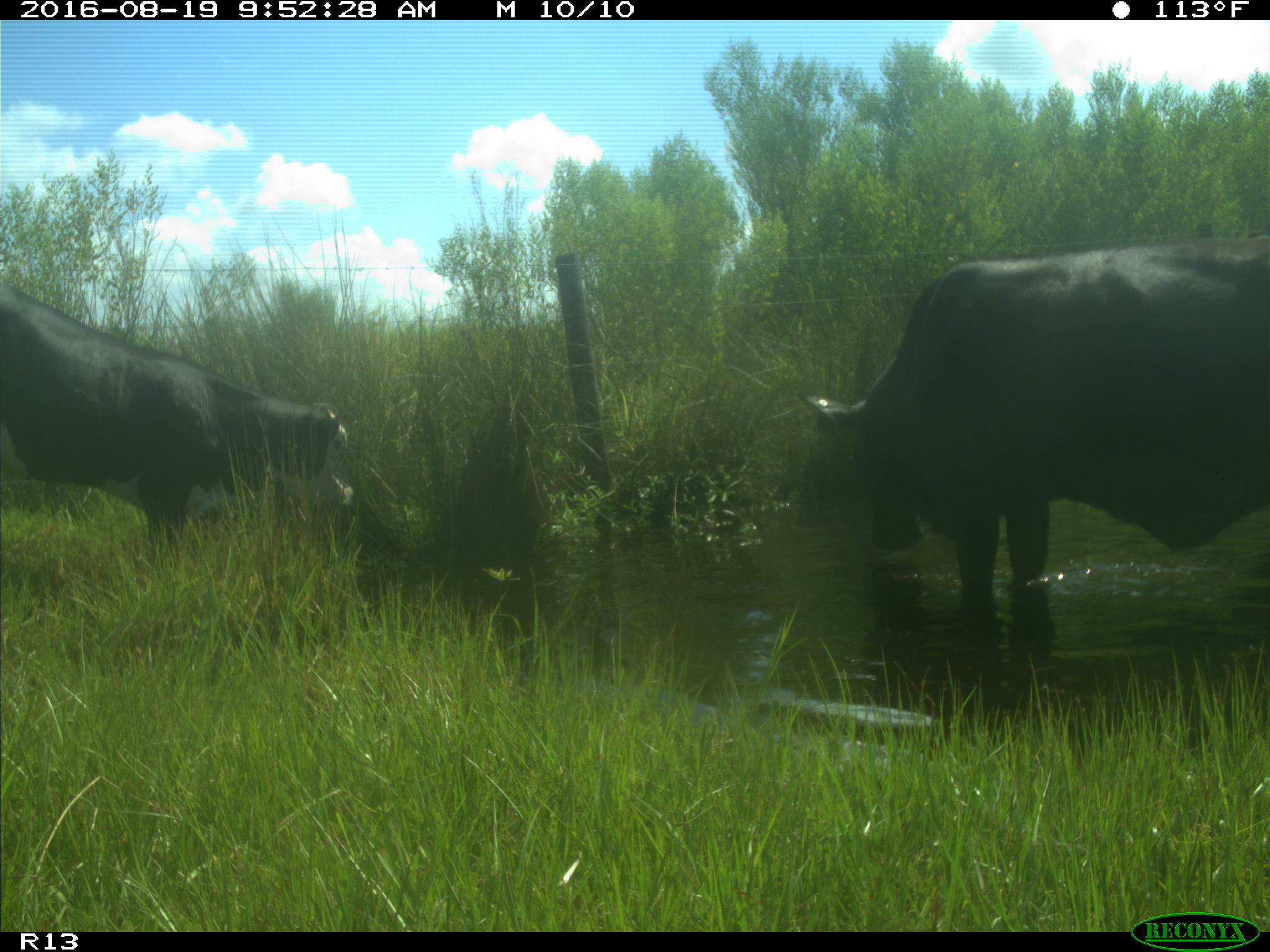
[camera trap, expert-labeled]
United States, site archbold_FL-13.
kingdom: Animalia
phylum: Chordata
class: Mammalia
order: Artiodactyla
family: Bovidae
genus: Bos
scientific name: Bos taurus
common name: domestic cow